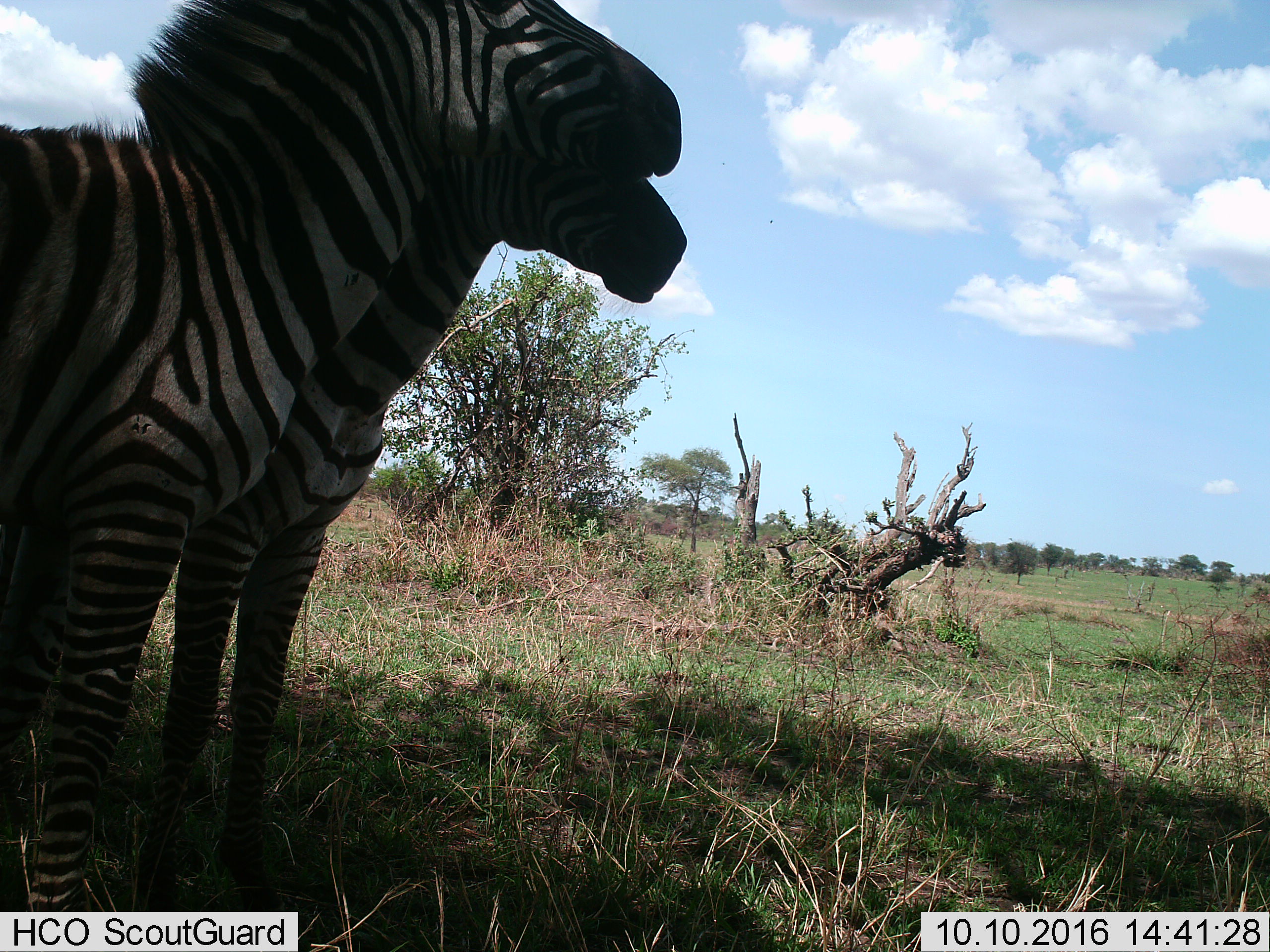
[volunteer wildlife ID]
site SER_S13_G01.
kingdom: Animalia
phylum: Chordata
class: Mammalia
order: Perissodactyla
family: Equidae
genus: Equus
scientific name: Equus quagga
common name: plains zebra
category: zebraplains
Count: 2.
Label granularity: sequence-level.